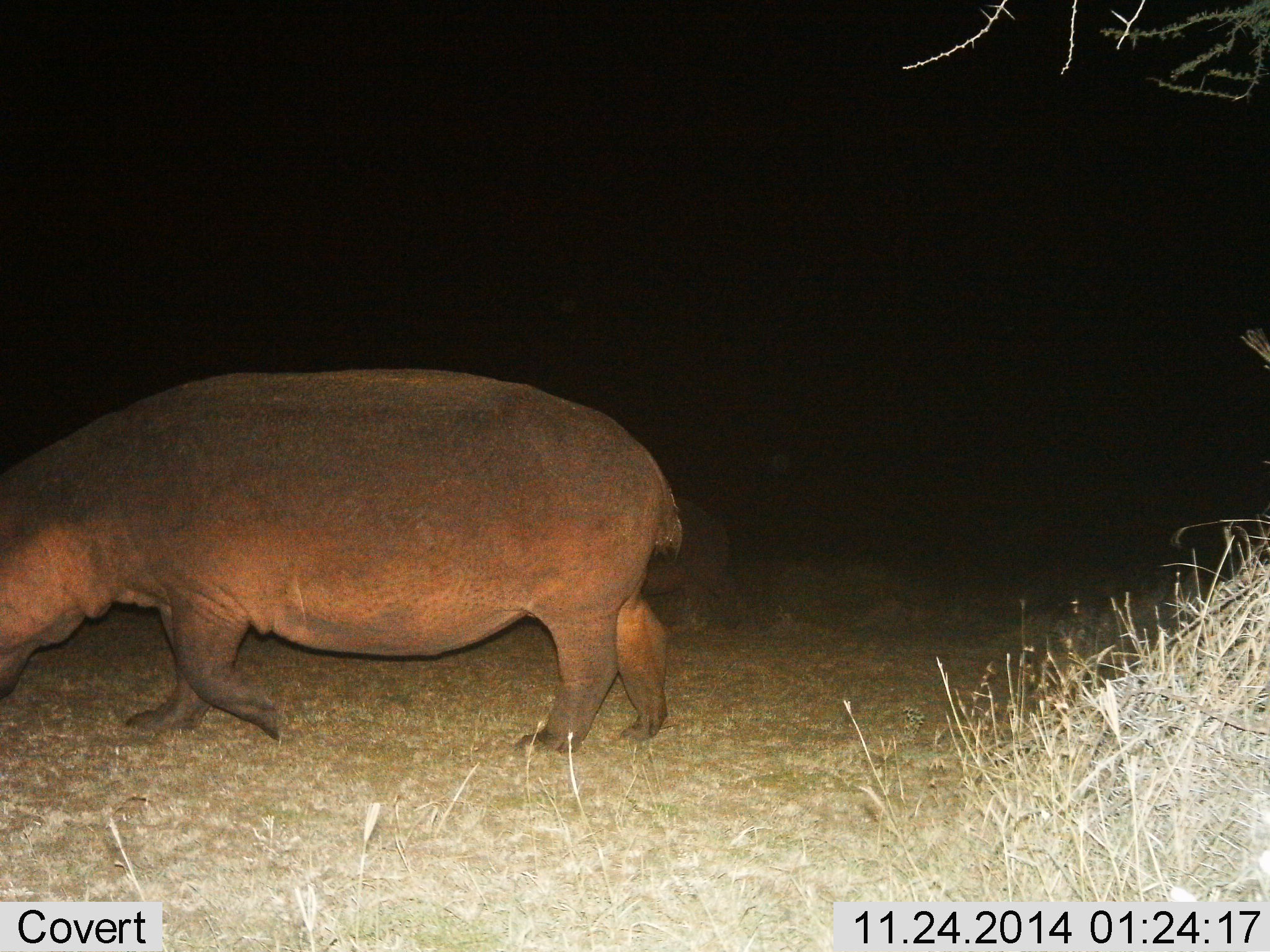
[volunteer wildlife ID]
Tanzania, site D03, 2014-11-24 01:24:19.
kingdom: Animalia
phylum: Chordata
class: Mammalia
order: Artiodactyla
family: Hippopotamidae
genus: Hippopotamus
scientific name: Hippopotamus amphibius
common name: hippopotamus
Hippopotamus (Hippopotamus amphibius), count 1. Behavior (volunteer vote fractions): standing 0%, resting 0%, moving 100%, interacting 0%. Young present (vote fraction): 20%. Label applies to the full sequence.